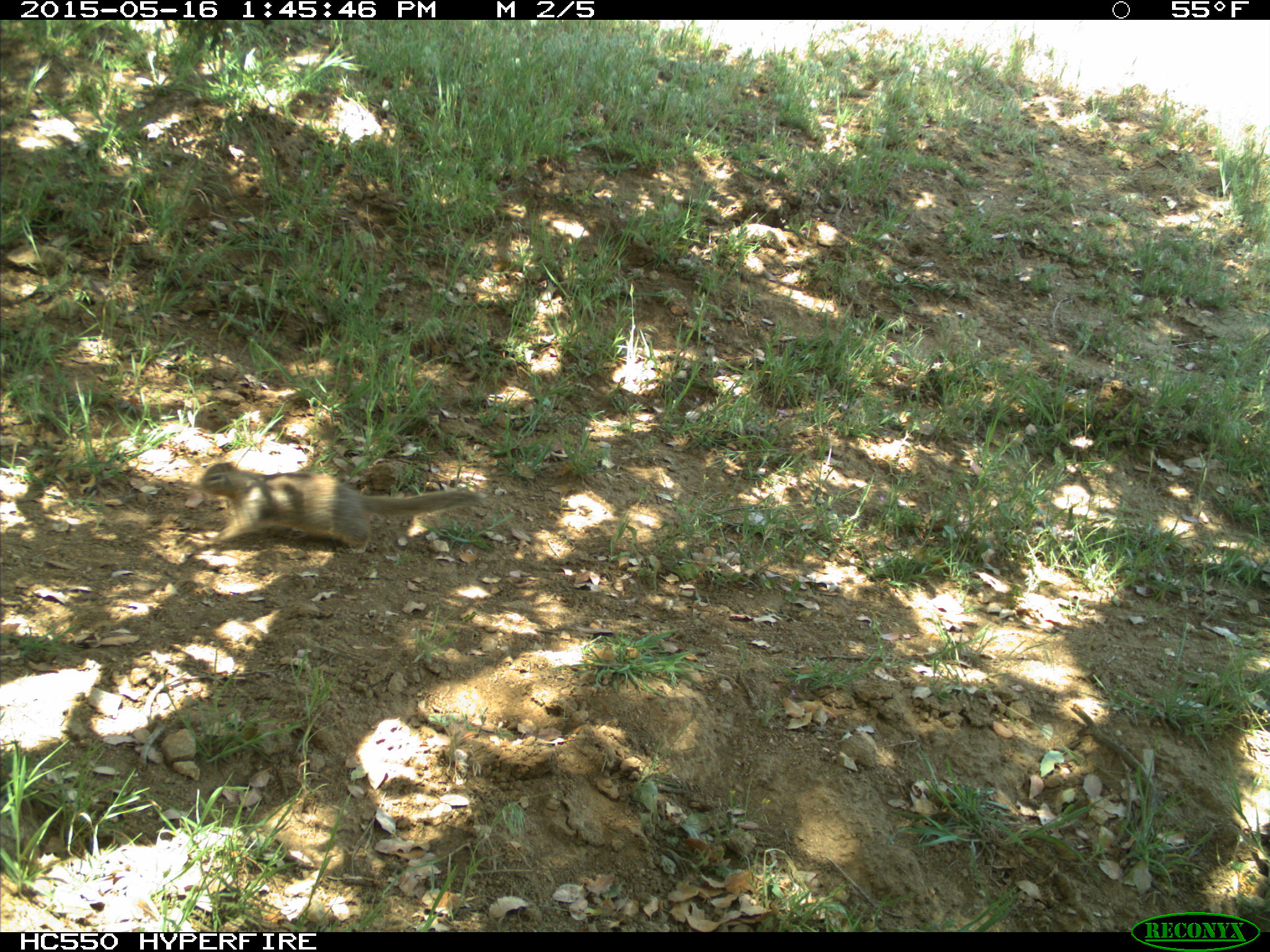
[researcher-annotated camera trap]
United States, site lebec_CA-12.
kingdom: Animalia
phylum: Chordata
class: Mammalia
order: Rodentia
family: Sciuridae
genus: Otospermophilus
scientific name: Otospermophilus beecheyi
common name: california ground squirrel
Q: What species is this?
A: Otospermophilus beecheyi (california ground squirrel).